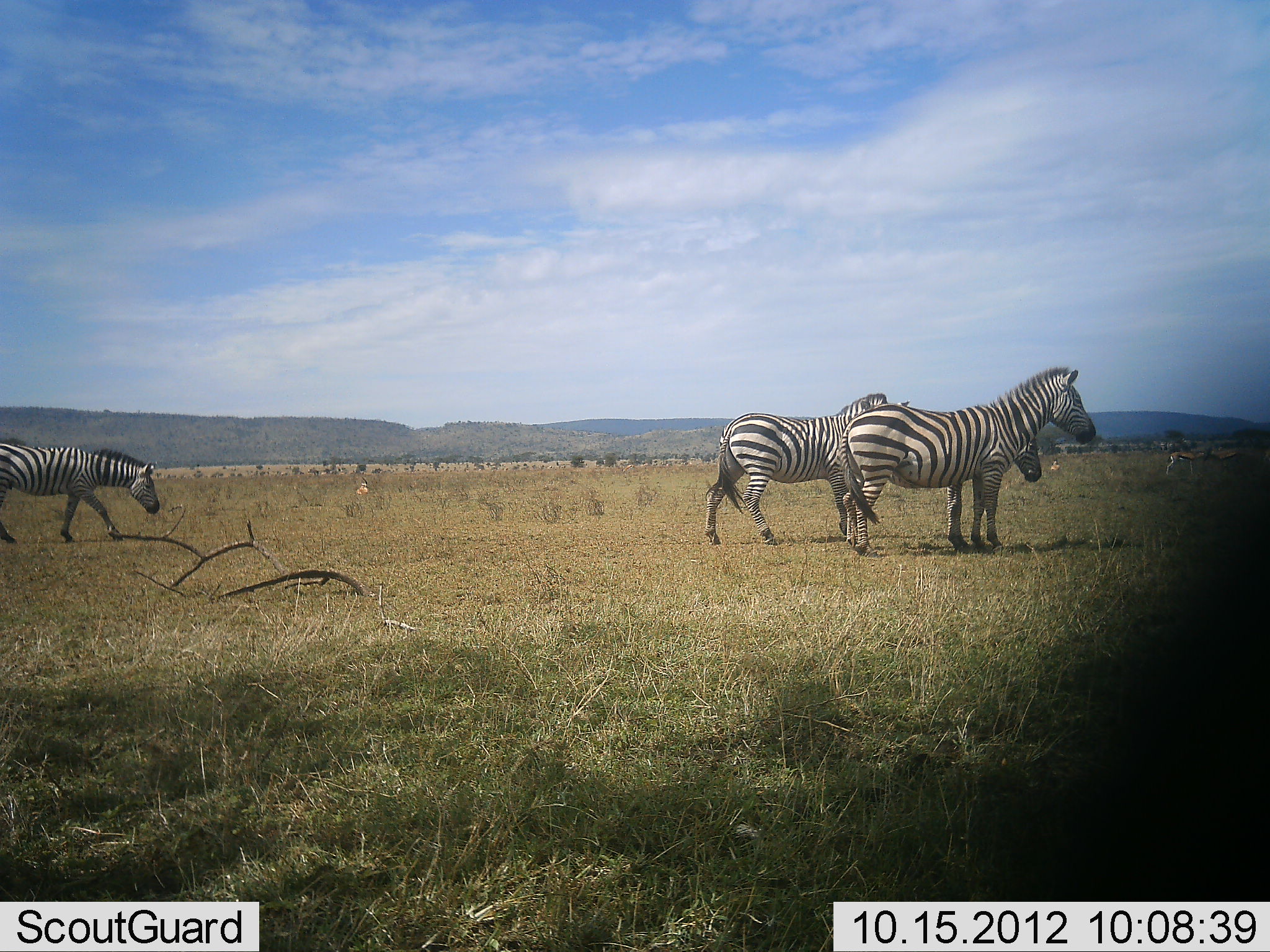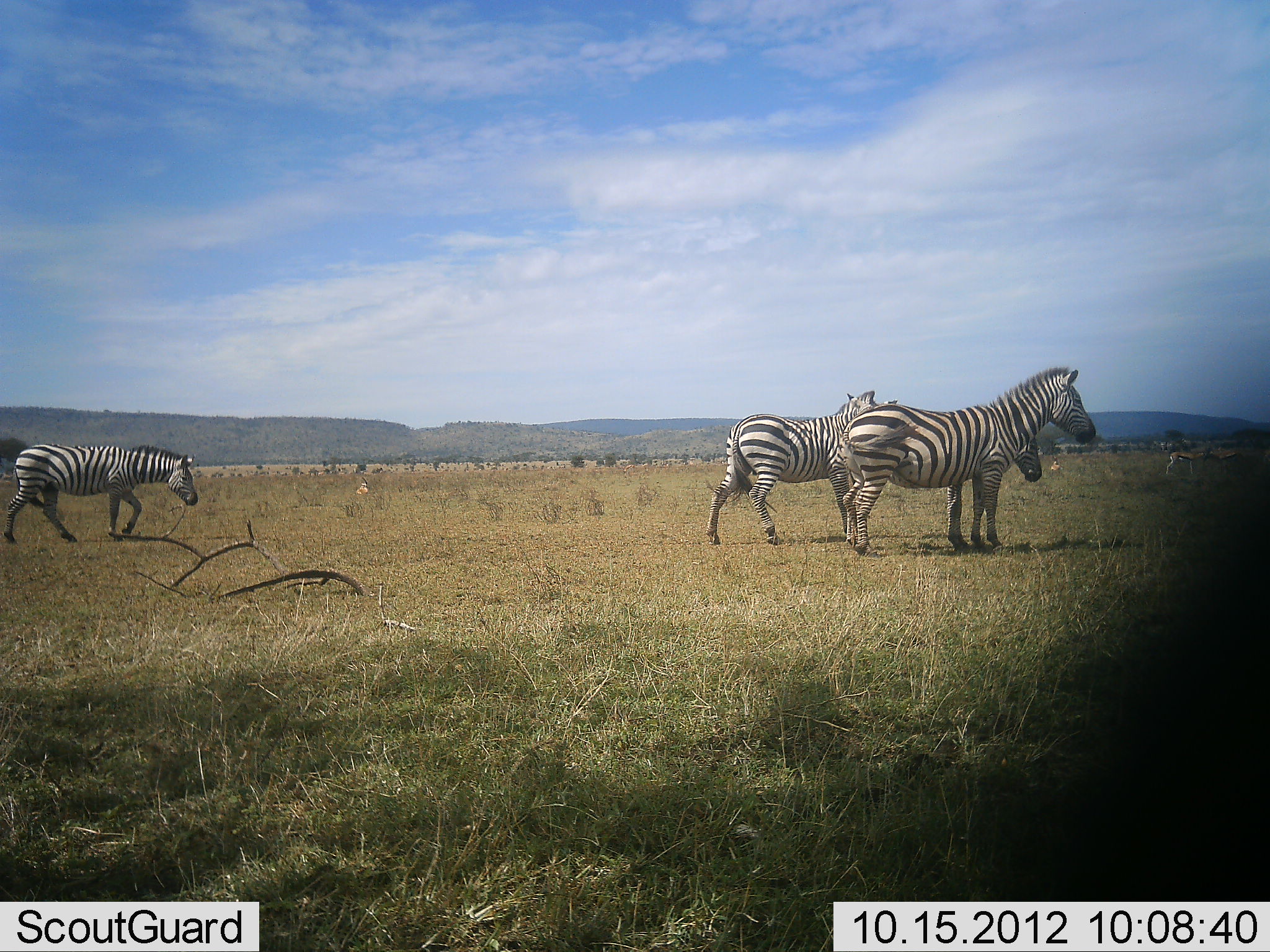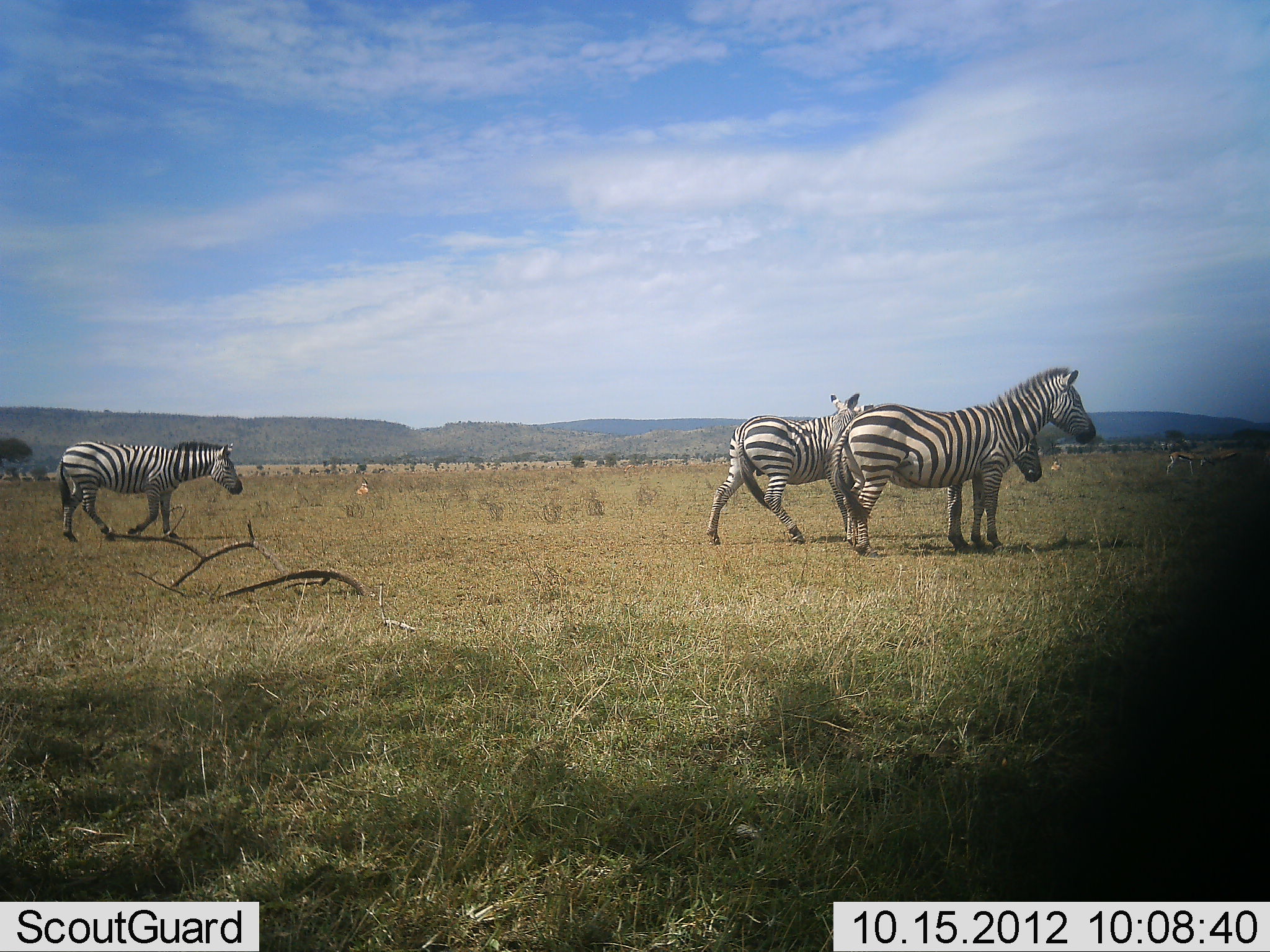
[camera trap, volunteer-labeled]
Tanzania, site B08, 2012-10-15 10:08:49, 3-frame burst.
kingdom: Animalia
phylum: Chordata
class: Mammalia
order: Perissodactyla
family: Equidae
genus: Equus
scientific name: Equus quagga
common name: plains zebra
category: zebra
Zebra (plains zebra) (Equus quagga), count 4. Behavior (volunteer vote fractions): standing 92%, resting 8%, moving 77%, interacting 8%. Young present (vote fraction): 23%. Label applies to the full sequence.